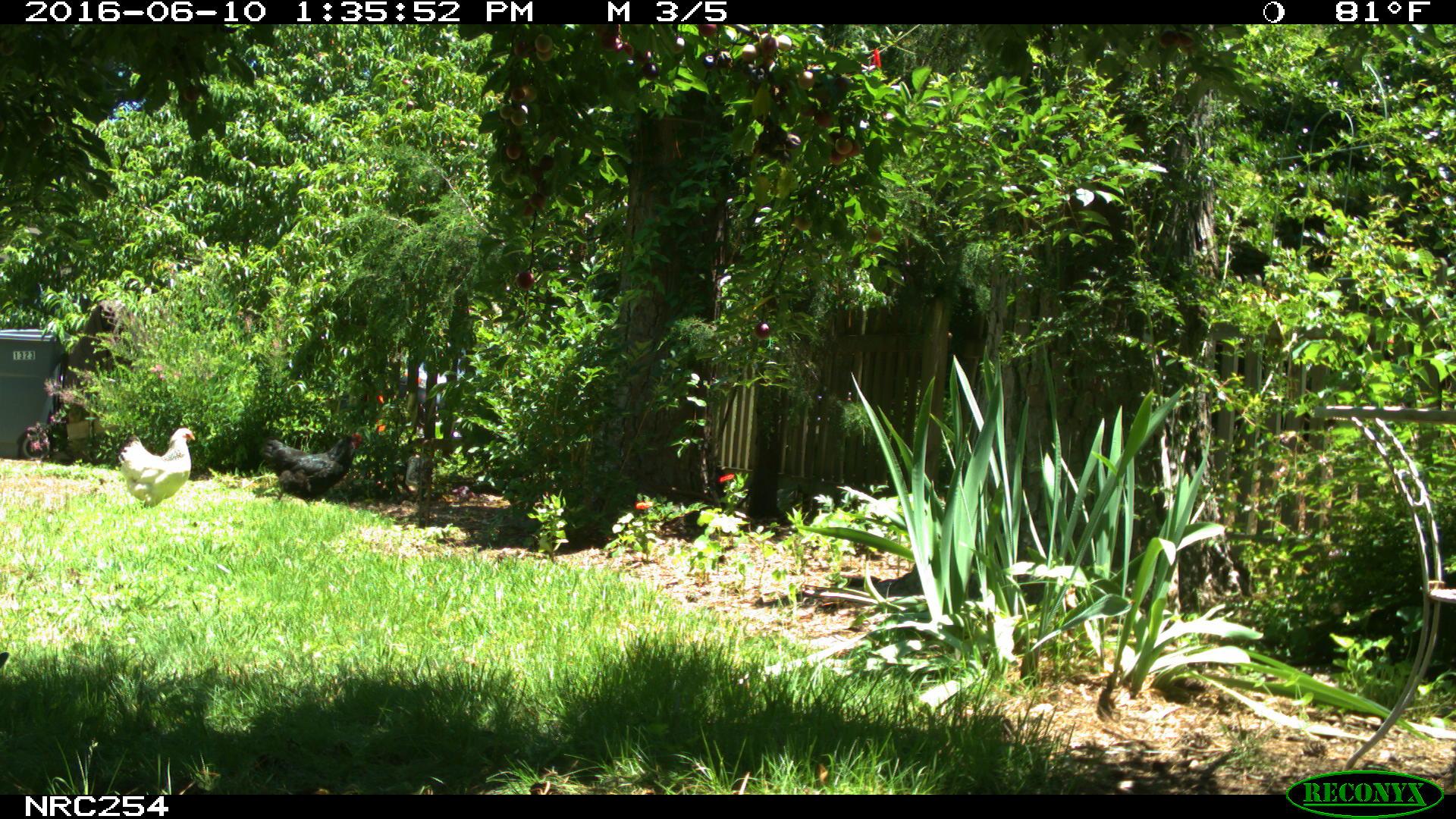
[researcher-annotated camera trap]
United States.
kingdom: Animalia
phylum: Chordata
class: Aves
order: Galliformes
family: Phasianidae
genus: Gallus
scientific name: Gallus gallus domesticus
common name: domestic chicken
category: Chicken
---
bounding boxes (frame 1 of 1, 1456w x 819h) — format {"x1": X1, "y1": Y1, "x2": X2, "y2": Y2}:
Chicken: {"x1": 256, "y1": 417, "x2": 375, "y2": 511}; {"x1": 115, "y1": 425, "x2": 193, "y2": 509}